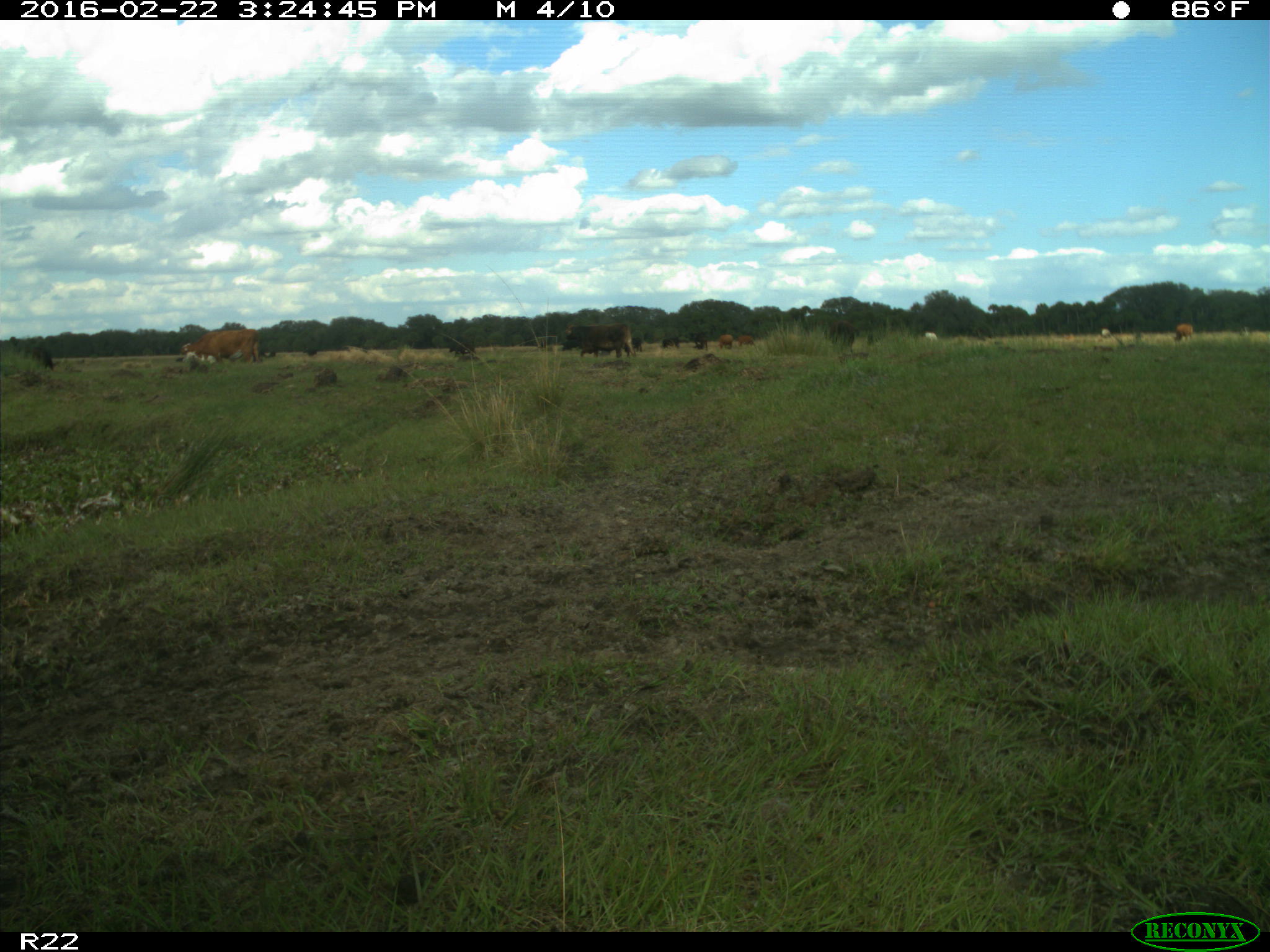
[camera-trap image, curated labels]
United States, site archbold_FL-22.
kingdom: Animalia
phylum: Chordata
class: Mammalia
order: Artiodactyla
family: Bovidae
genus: Bos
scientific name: Bos taurus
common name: domestic cow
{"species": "Bos taurus (domestic cow)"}